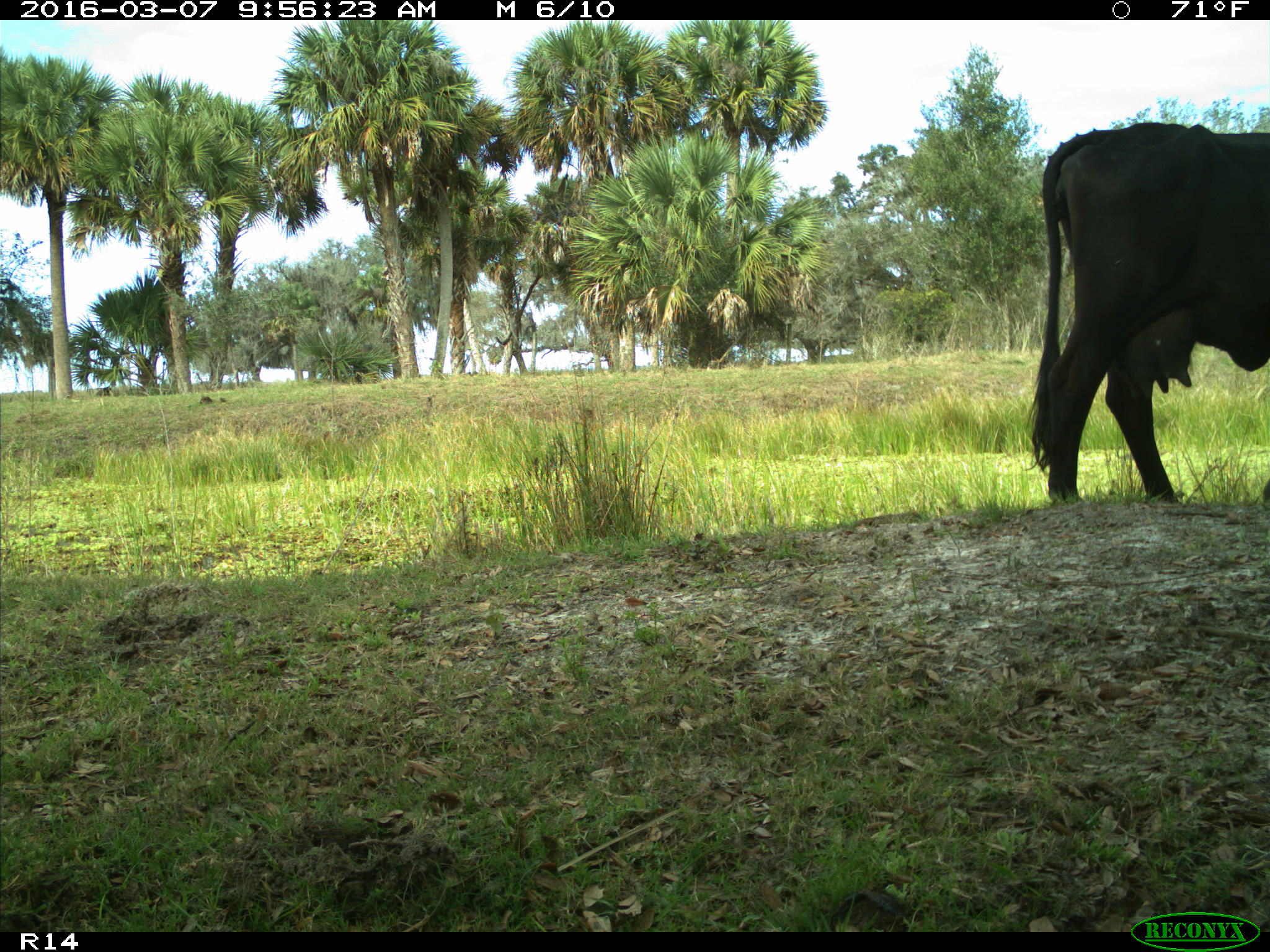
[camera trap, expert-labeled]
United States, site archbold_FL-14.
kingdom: Animalia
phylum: Chordata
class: Mammalia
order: Artiodactyla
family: Bovidae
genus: Bos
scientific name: Bos taurus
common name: domestic cow